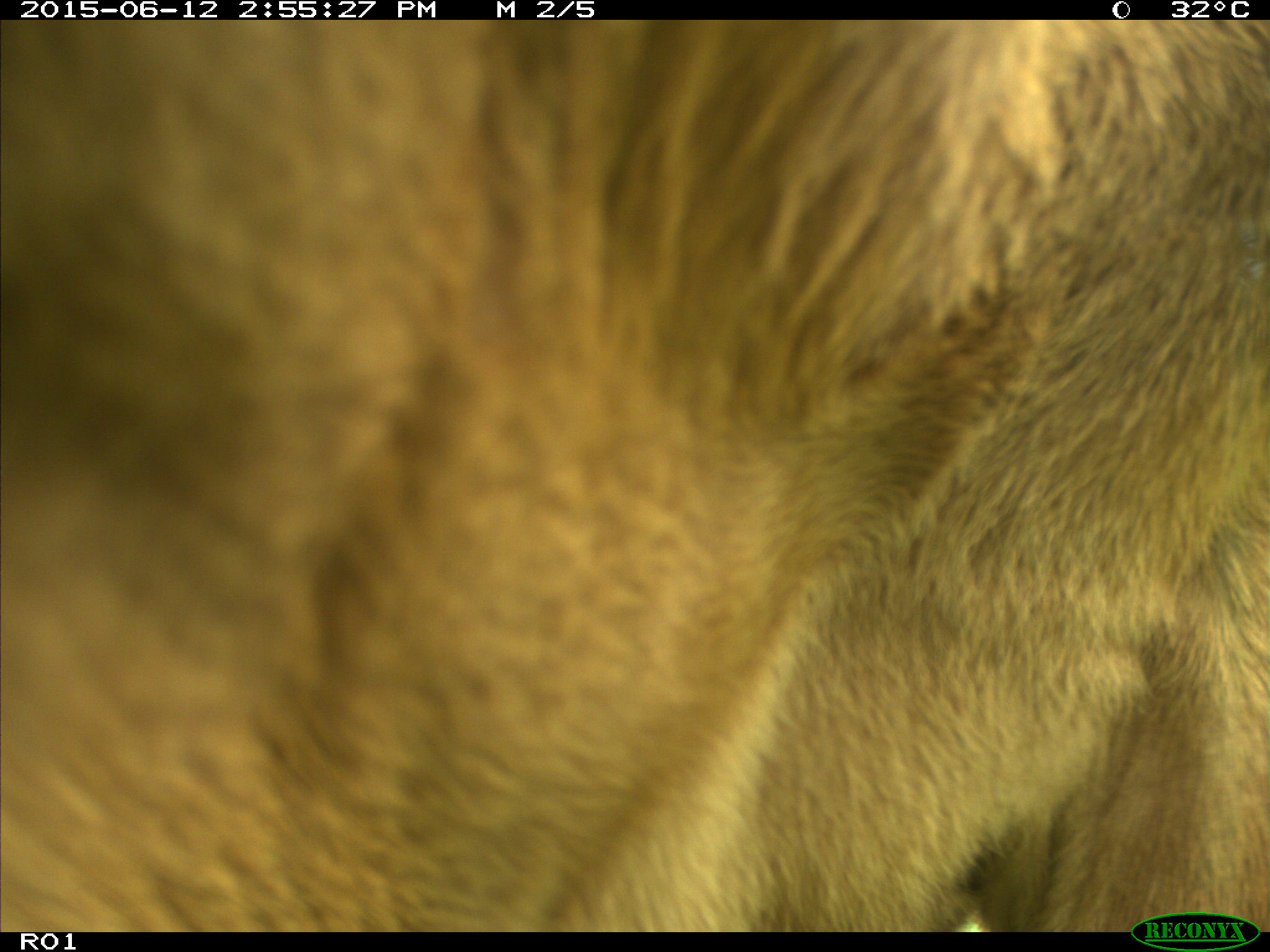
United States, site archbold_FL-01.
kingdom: Animalia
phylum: Chordata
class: Mammalia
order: Artiodactyla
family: Bovidae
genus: Bos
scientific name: Bos taurus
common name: domestic cow